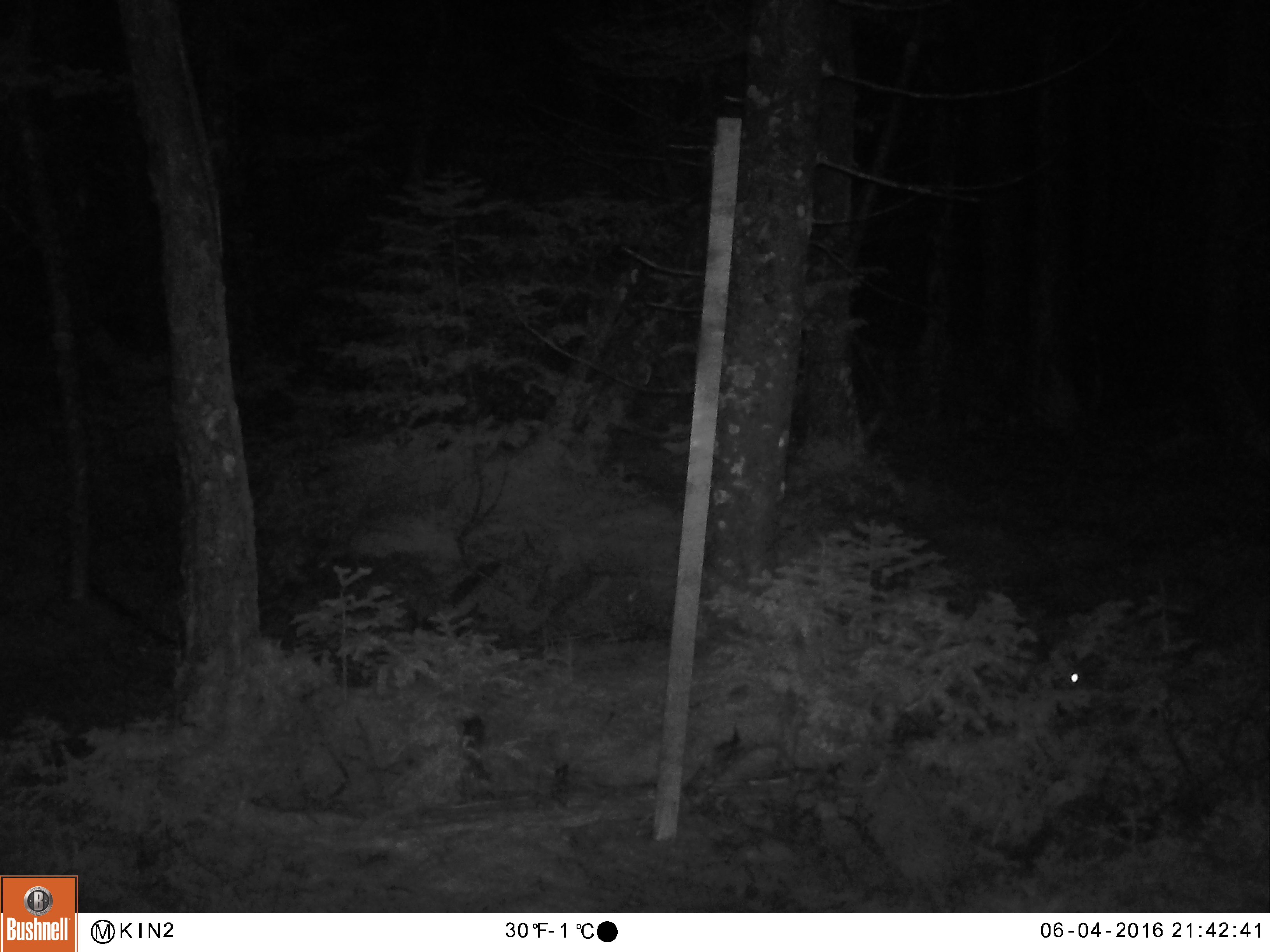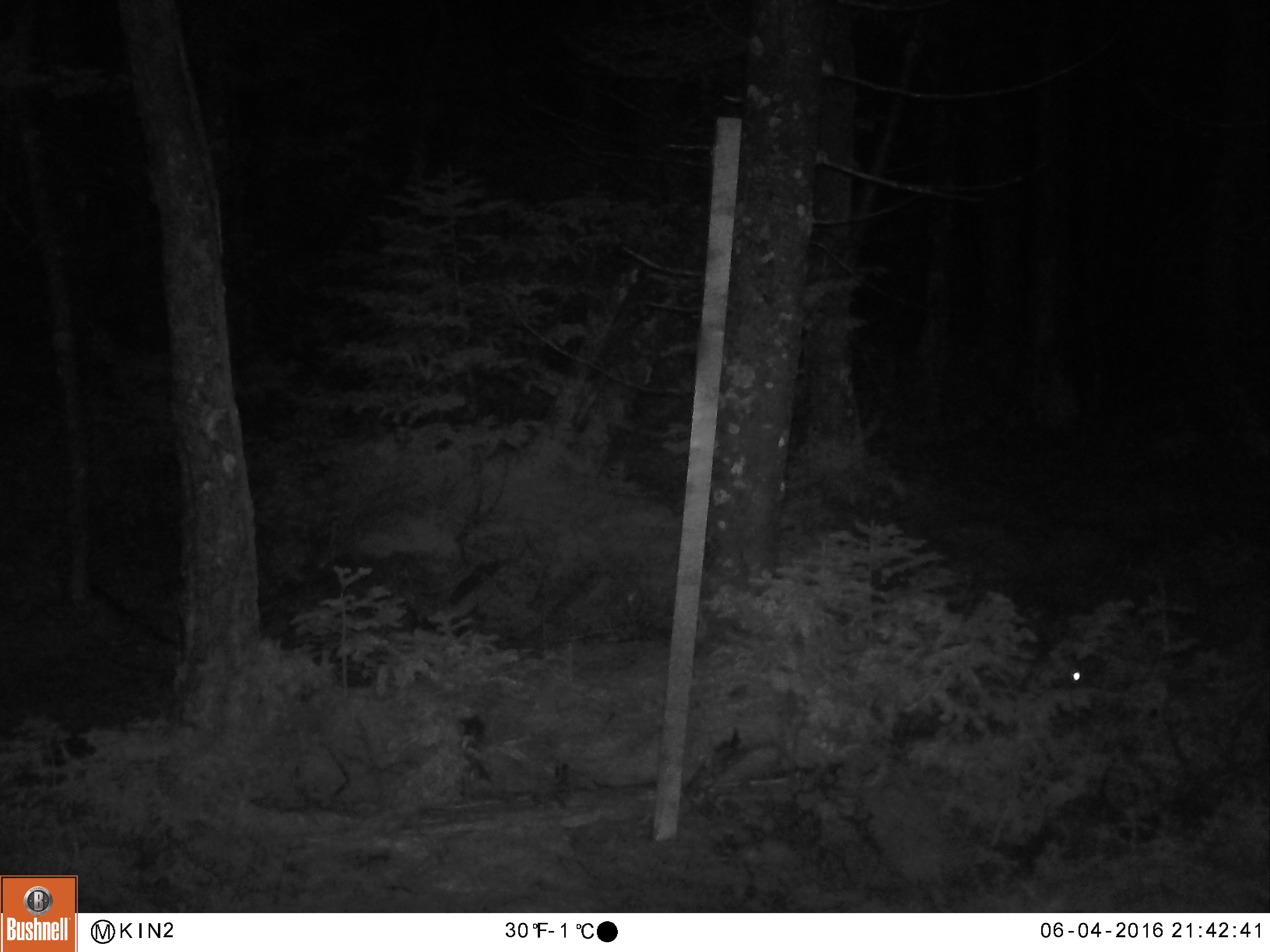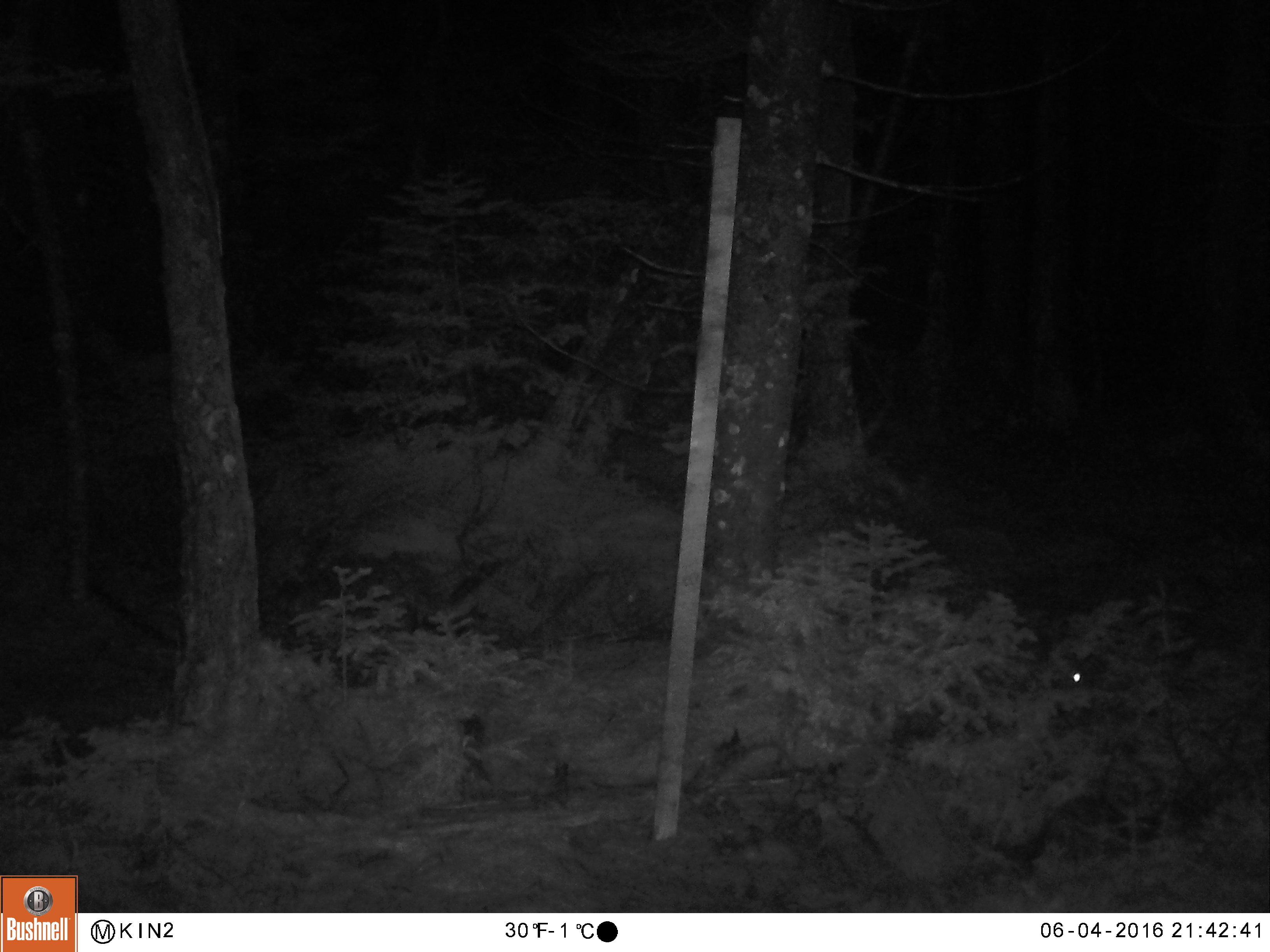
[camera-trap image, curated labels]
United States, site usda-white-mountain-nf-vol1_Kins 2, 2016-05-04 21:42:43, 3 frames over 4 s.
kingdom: Animalia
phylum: Chordata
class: Mammalia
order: Lagomorpha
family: Leporidae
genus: Lepus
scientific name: Lepus americanus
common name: snowshoe hare